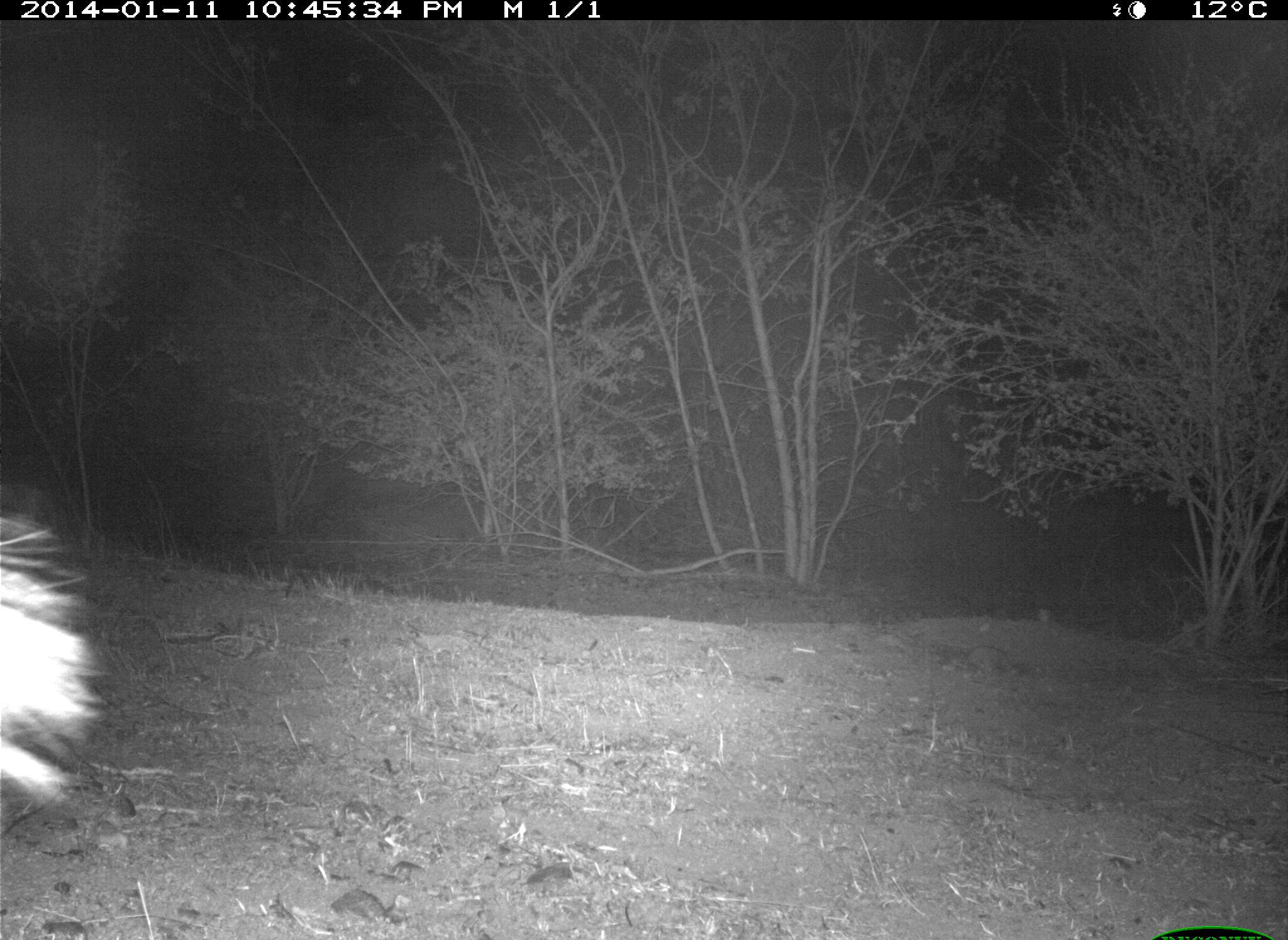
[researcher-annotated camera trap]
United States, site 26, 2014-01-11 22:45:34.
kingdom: Animalia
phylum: Chordata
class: Mammalia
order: Carnivora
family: Mephitidae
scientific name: Mephitidae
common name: skunk